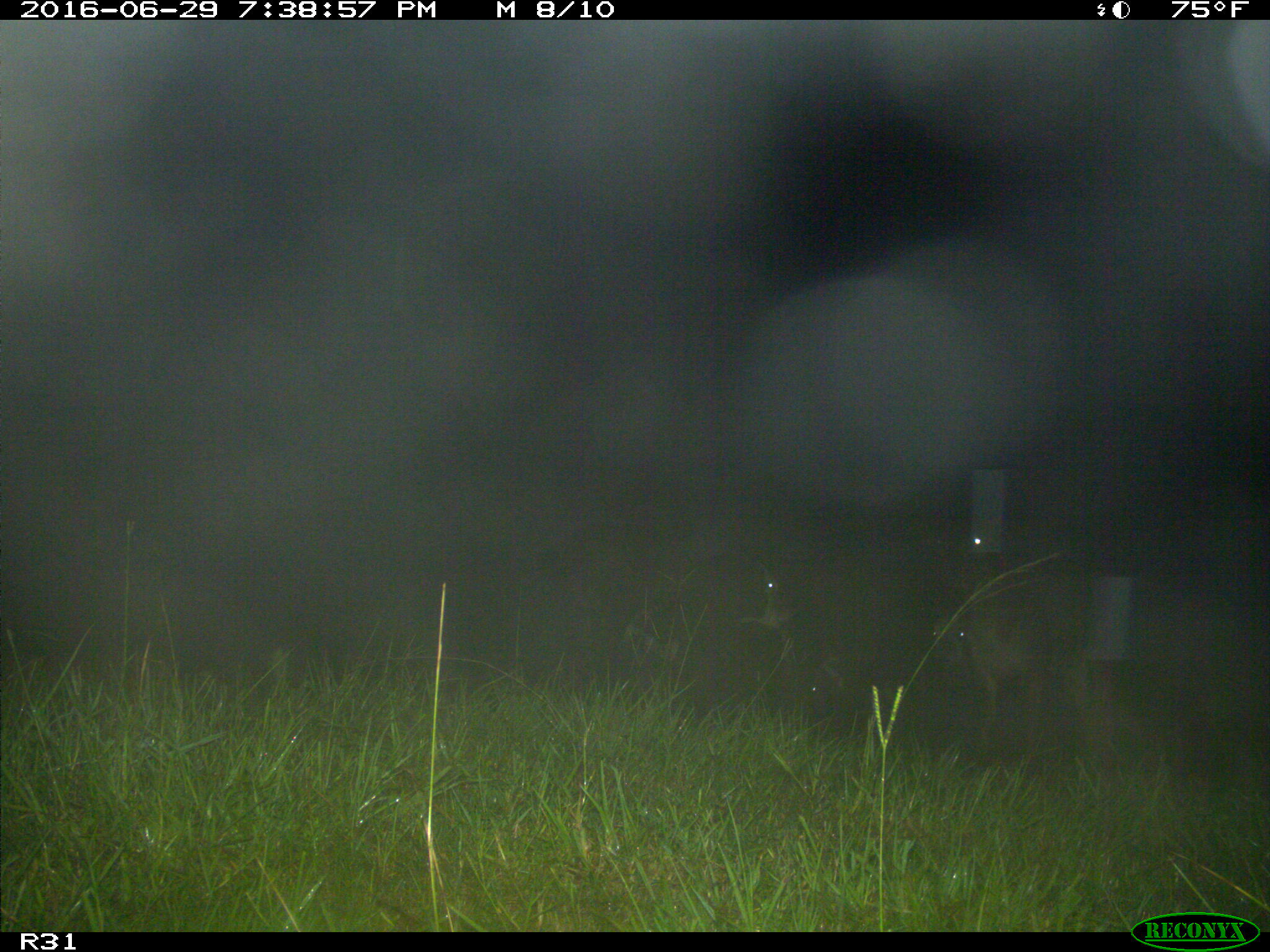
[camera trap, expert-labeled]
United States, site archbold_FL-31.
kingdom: Animalia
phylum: Chordata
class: Mammalia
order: Artiodactyla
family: Bovidae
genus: Bos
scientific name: Bos taurus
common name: domestic cow